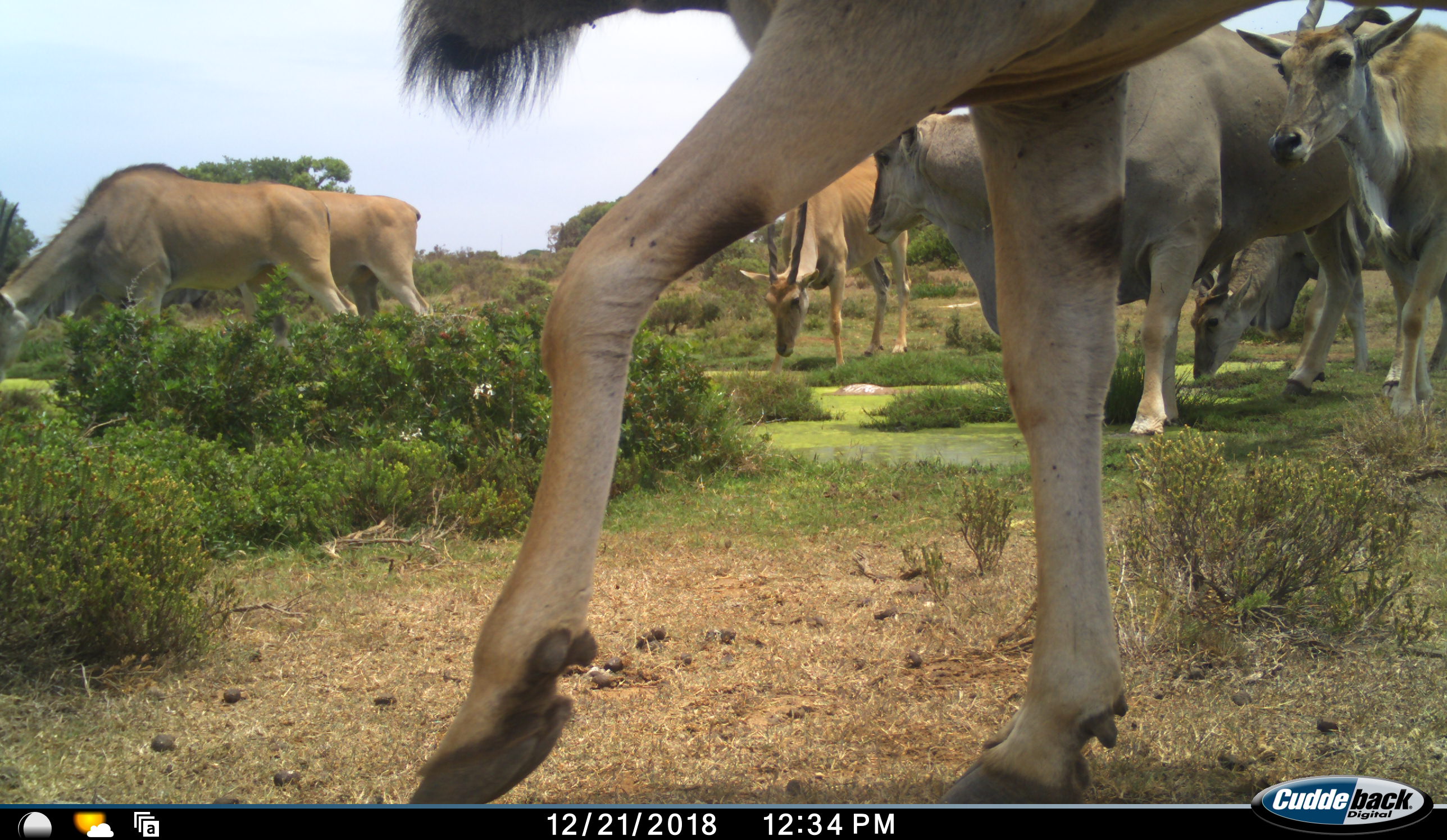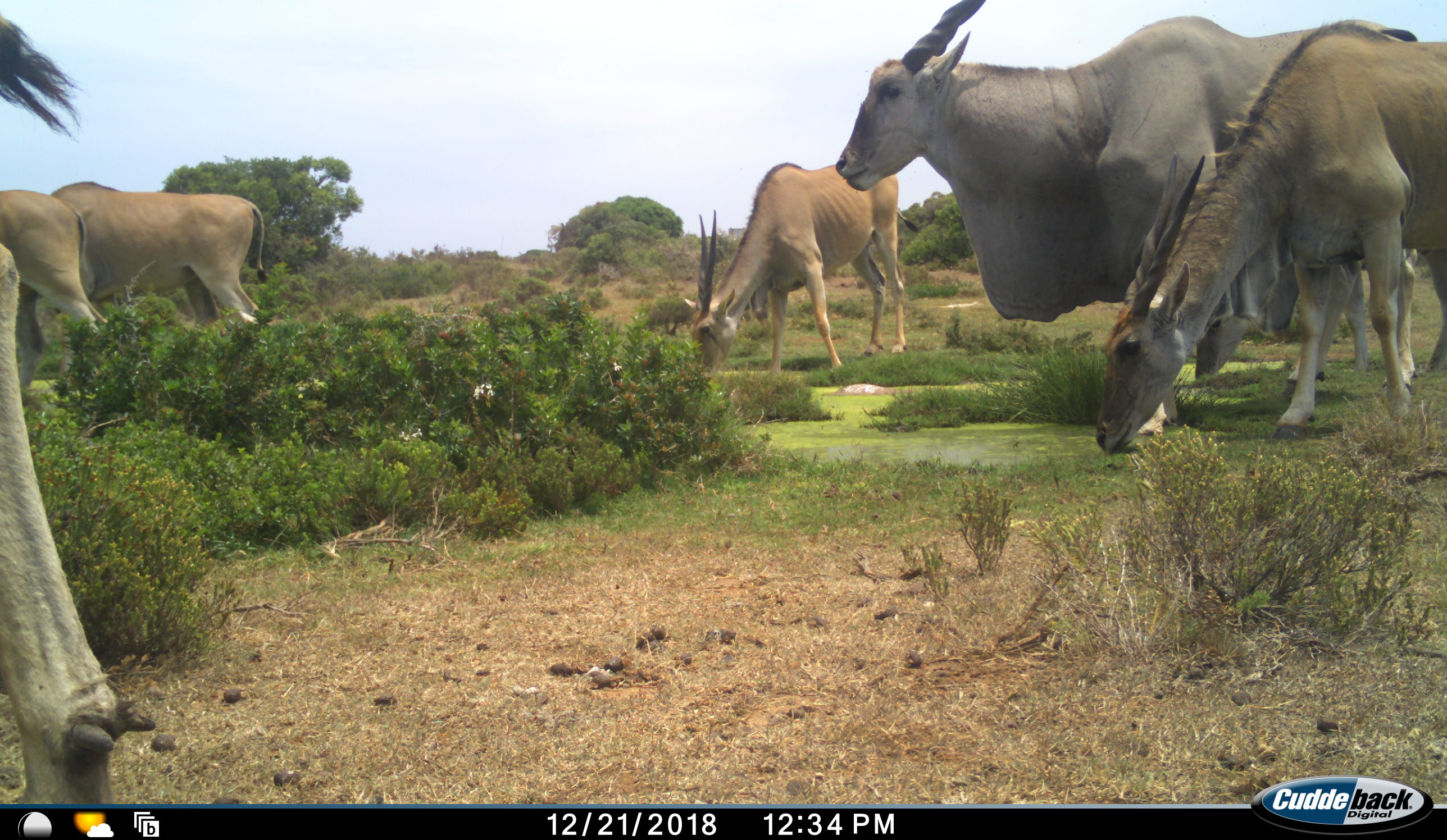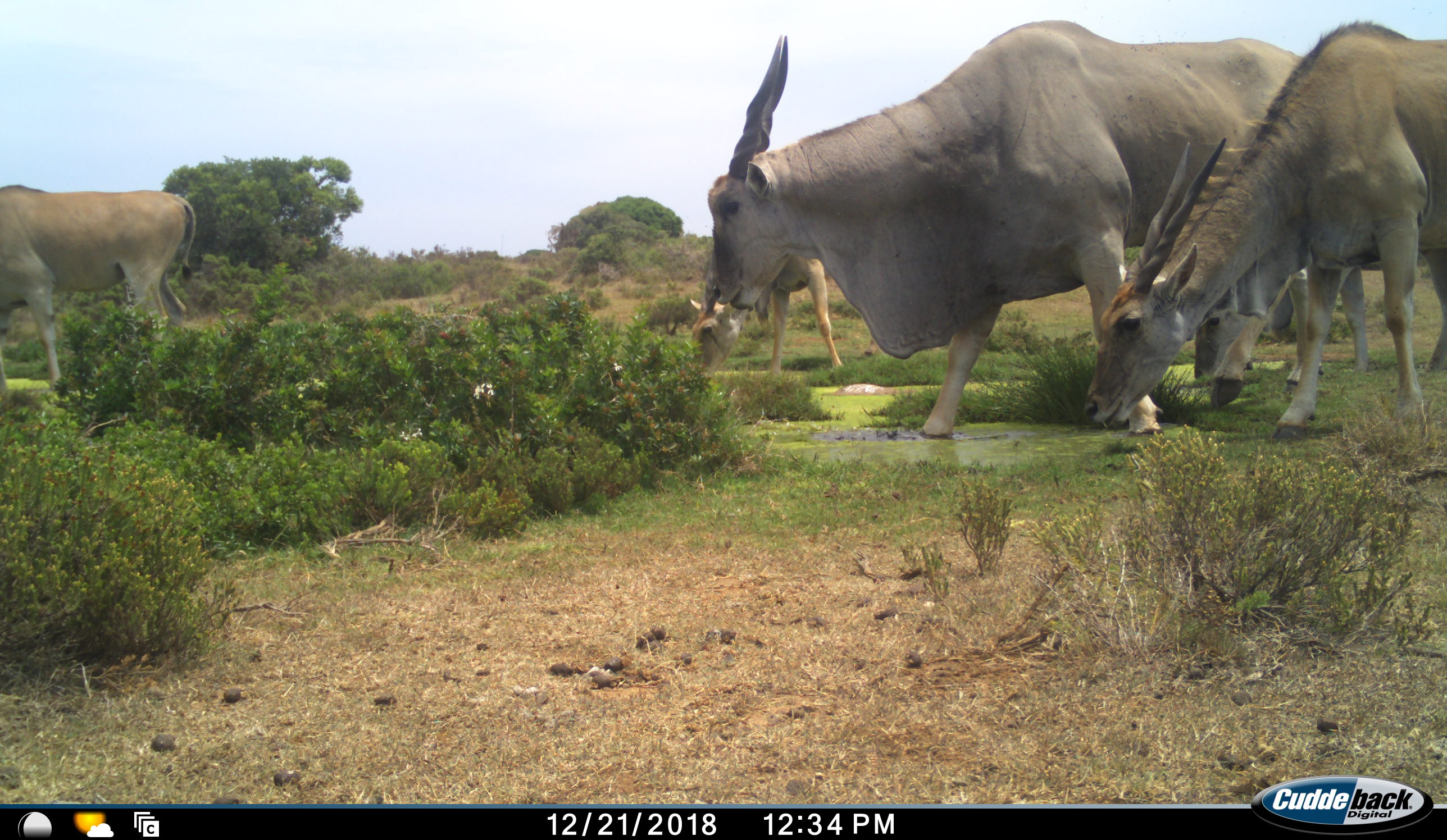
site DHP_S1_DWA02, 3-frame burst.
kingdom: Animalia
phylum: Chordata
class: Mammalia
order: Artiodactyla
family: Bovidae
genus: Tragelaphus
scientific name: Tragelaphus oryx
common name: eland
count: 7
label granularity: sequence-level